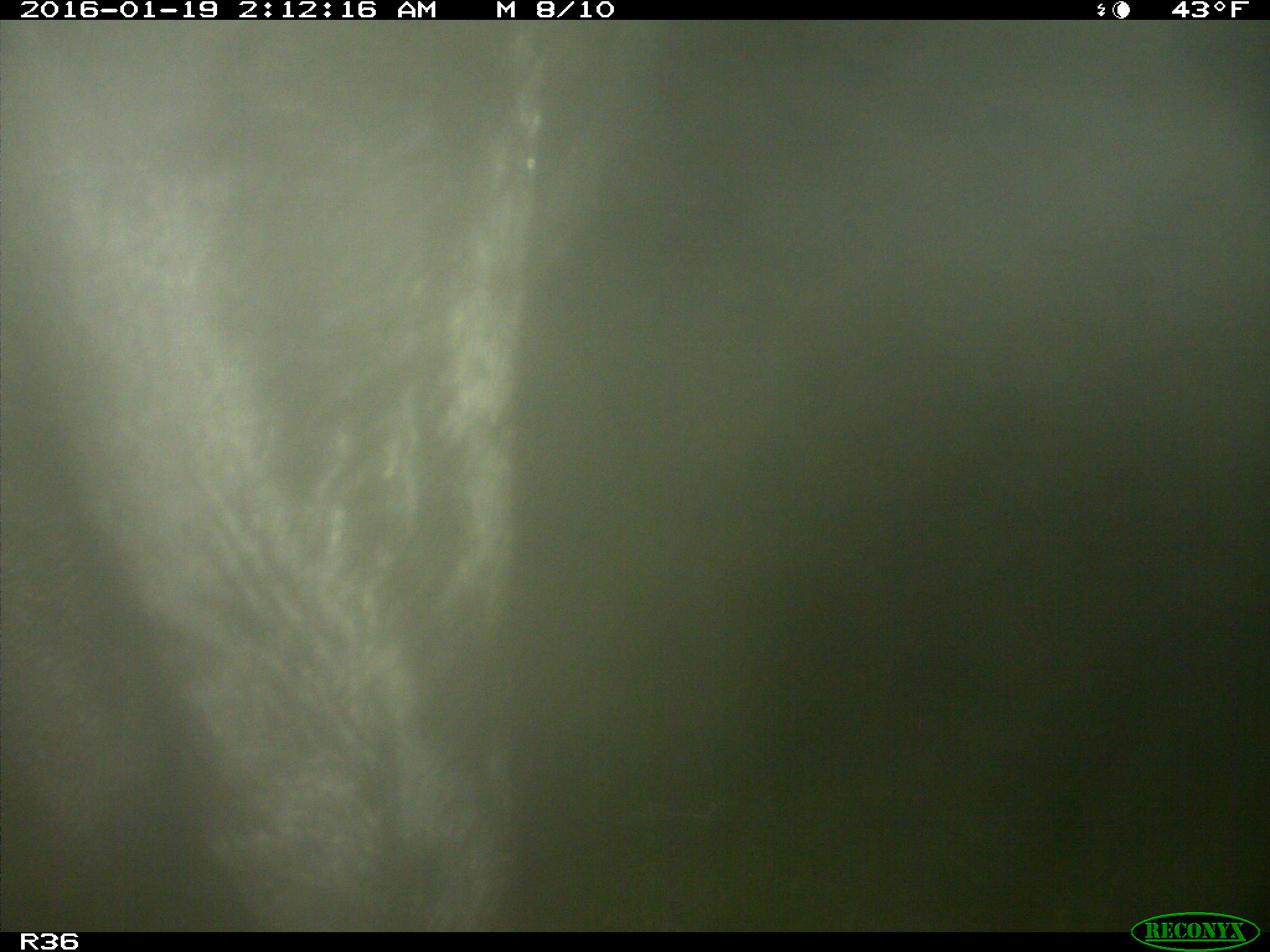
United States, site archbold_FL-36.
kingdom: Animalia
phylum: Chordata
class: Mammalia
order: Artiodactyla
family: Bovidae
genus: Bos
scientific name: Bos taurus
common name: domestic cow